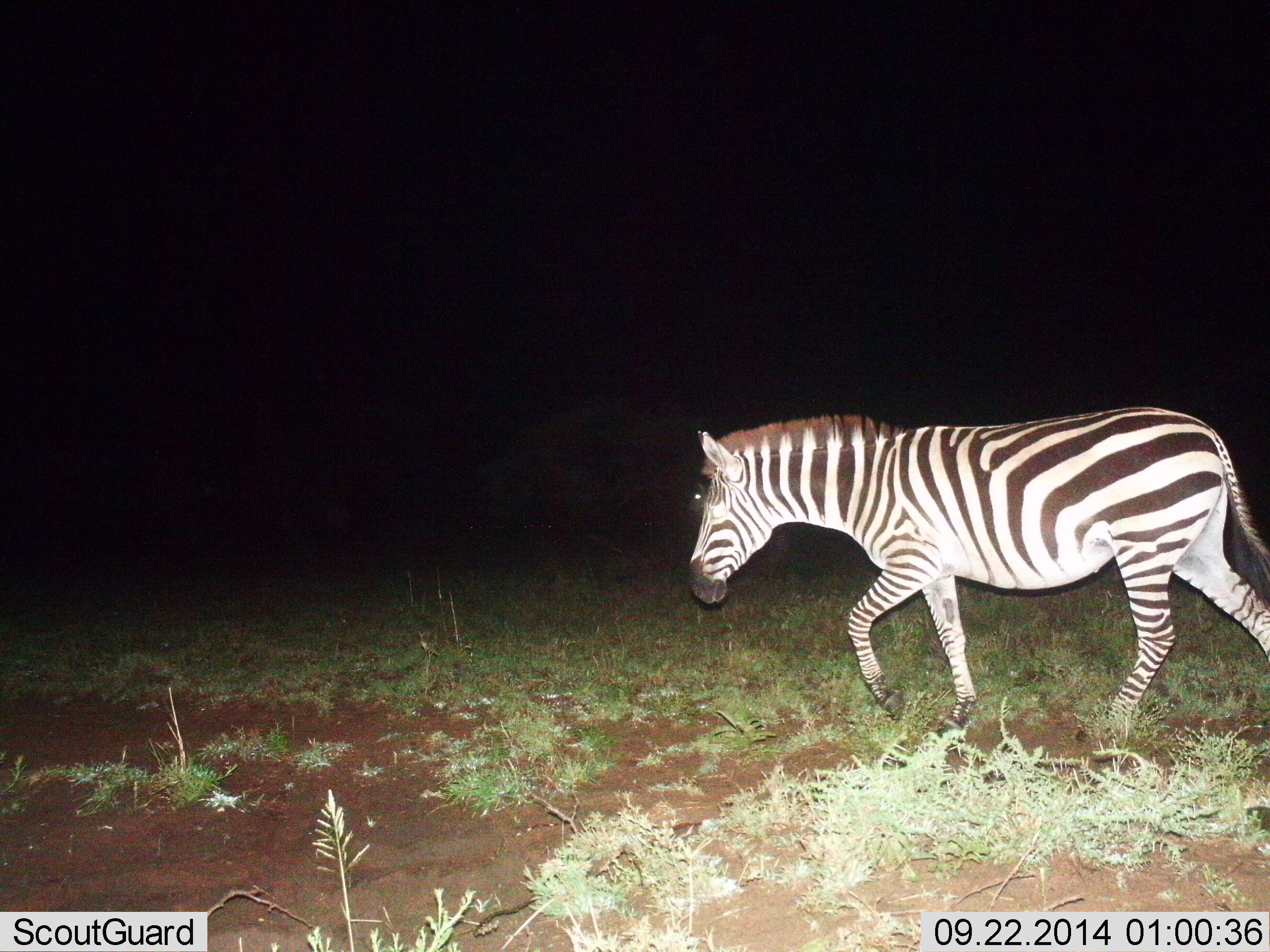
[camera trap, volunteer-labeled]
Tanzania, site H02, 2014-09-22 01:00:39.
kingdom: Animalia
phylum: Chordata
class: Mammalia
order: Perissodactyla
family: Equidae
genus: Equus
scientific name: Equus quagga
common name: plains zebra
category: zebra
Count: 1.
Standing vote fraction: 0%.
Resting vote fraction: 0%.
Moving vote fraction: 100%.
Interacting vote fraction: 10%.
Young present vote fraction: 0%.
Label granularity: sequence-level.